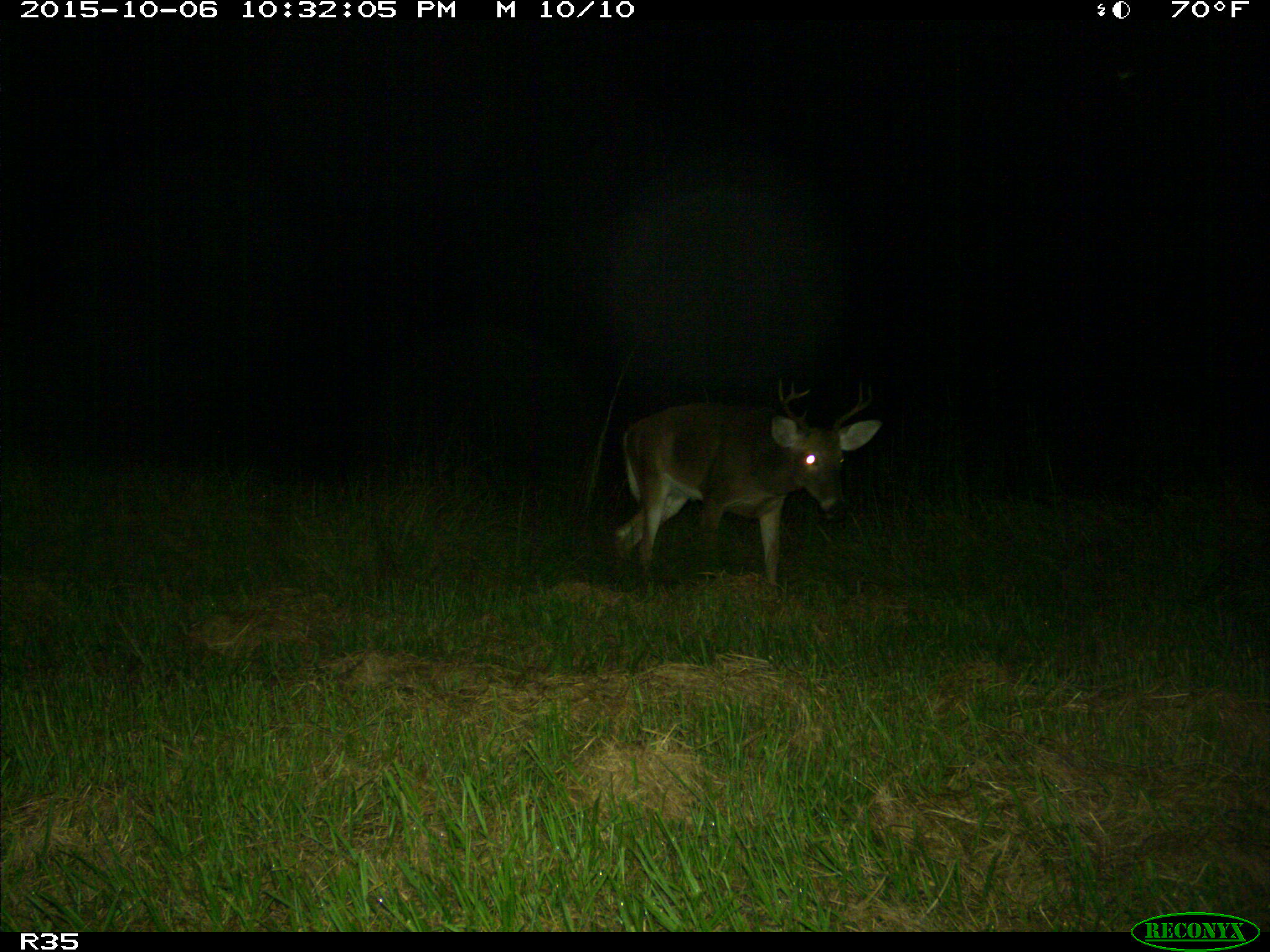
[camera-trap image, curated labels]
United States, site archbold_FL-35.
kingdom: Animalia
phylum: Chordata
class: Mammalia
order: Artiodactyla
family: Cervidae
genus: Odocoileus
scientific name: Odocoileus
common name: deer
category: unidentified deer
Unidentified deer (deer) (Odocoileus).